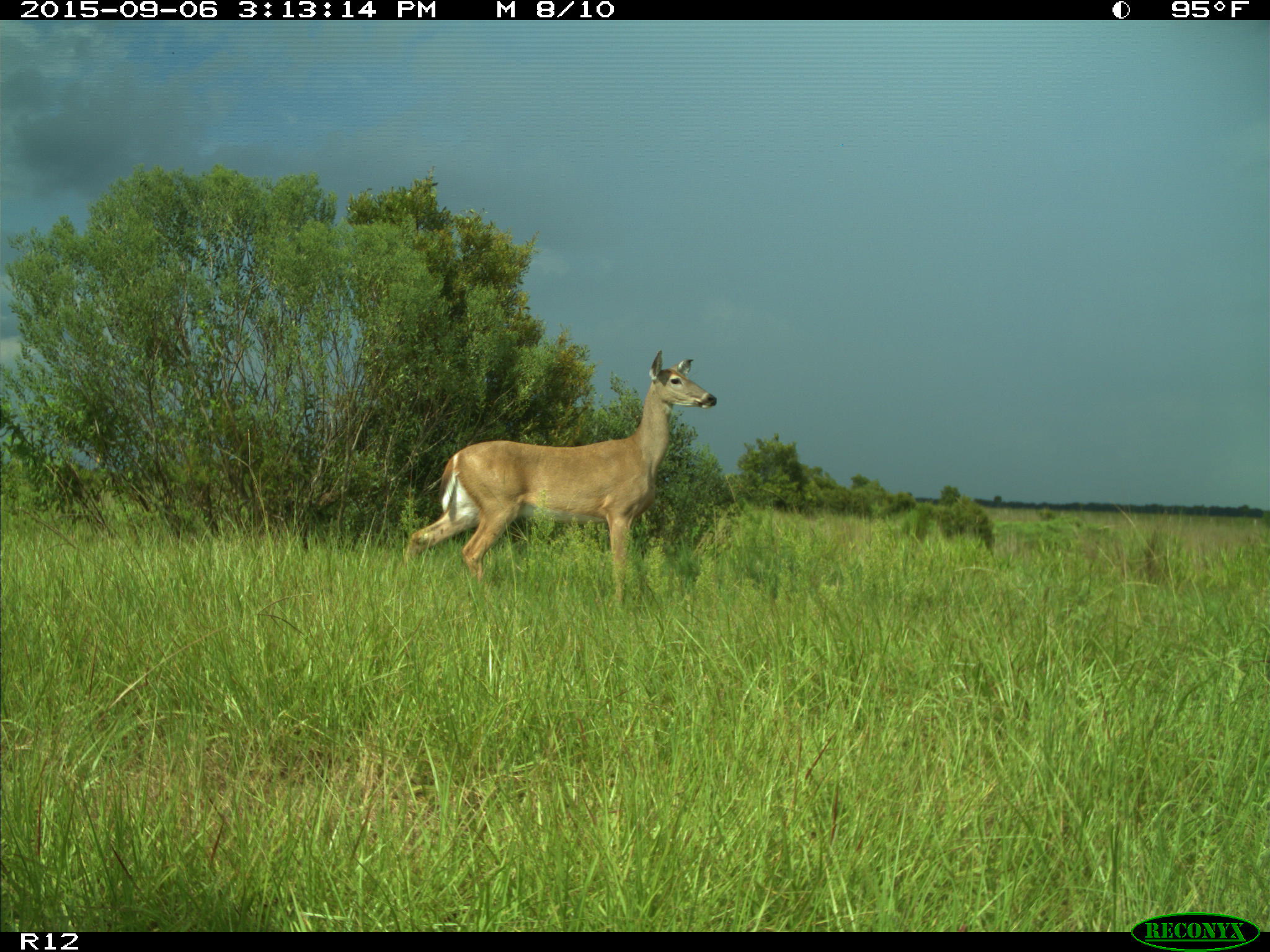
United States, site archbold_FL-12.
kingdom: Animalia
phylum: Chordata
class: Mammalia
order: Artiodactyla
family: Cervidae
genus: Odocoileus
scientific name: Odocoileus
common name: deer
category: unidentified deer